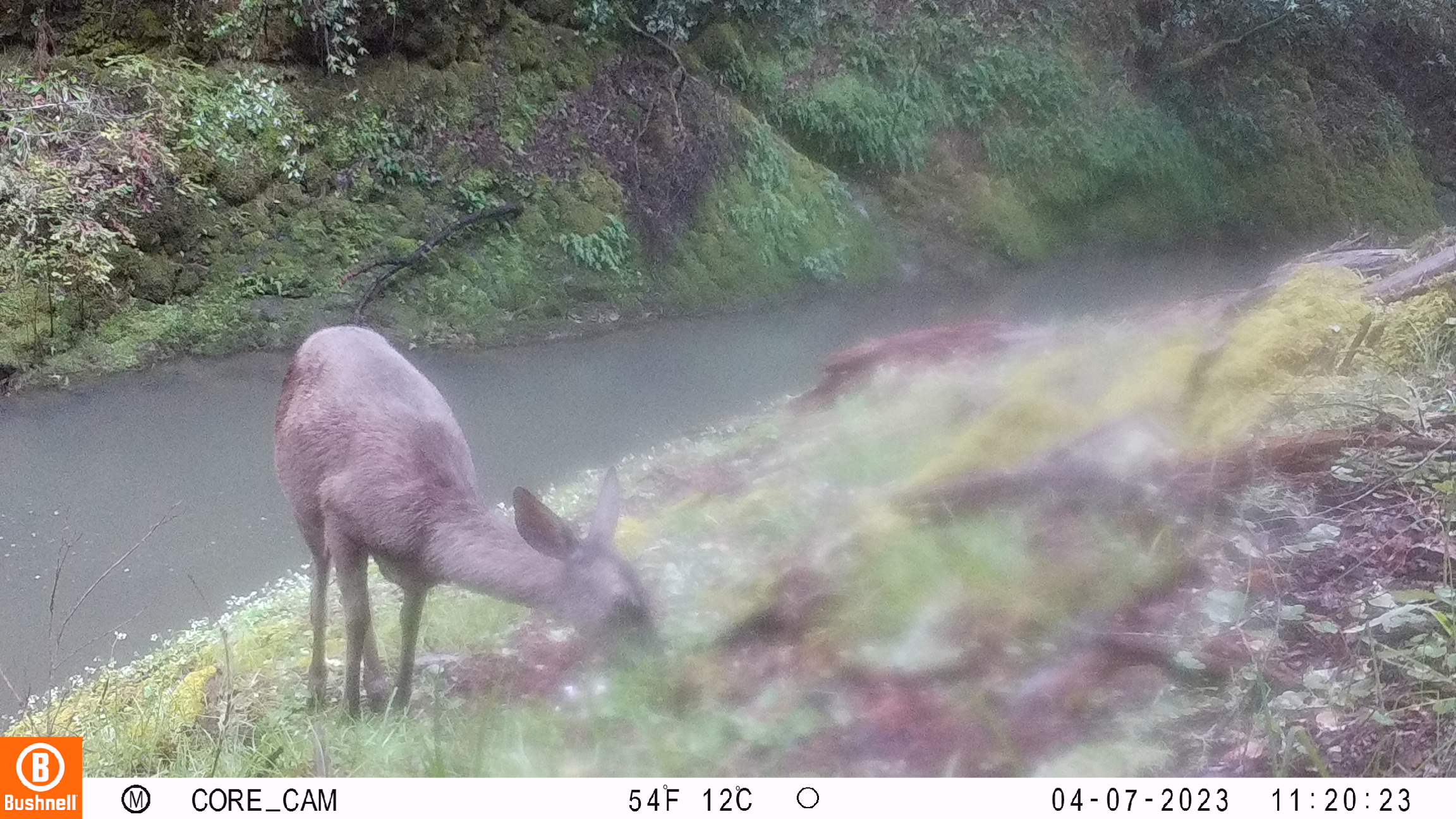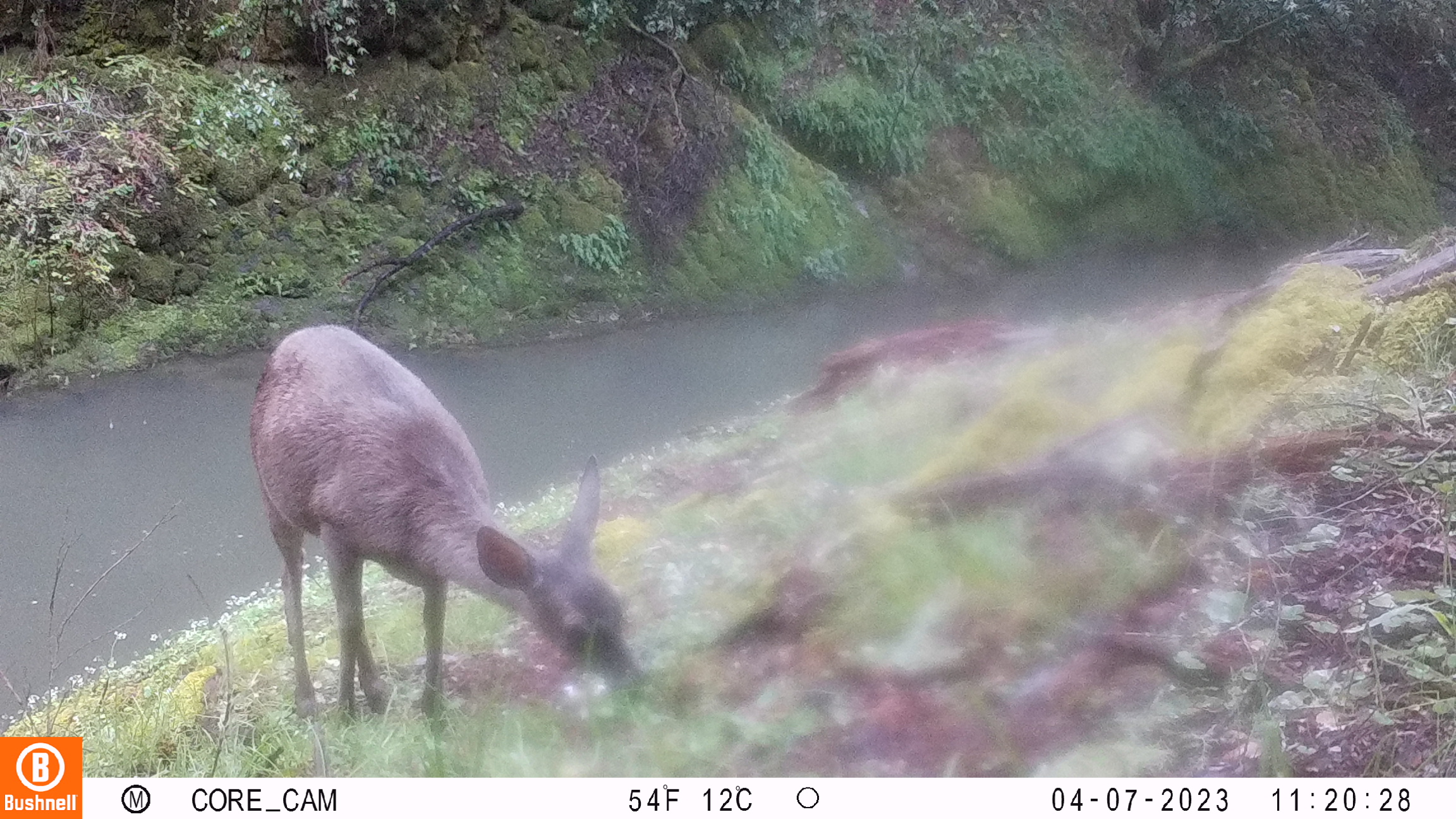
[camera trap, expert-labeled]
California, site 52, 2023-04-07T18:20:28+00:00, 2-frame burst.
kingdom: Animalia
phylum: Chordata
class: Mammalia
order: Artiodactyla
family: Cervidae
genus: Odocoileus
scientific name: Odocoileus hemionus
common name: mule deer